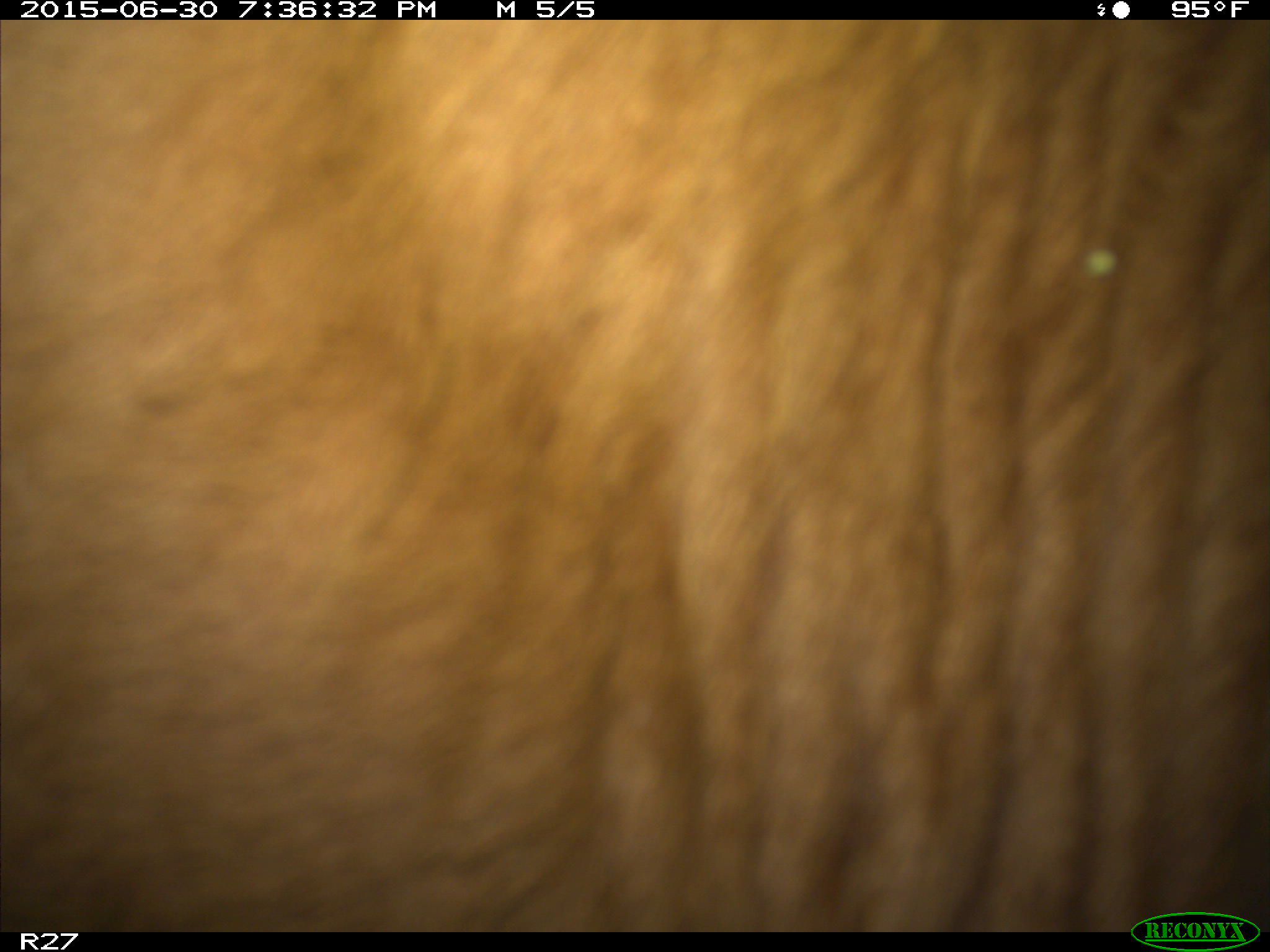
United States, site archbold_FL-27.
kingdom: Animalia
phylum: Chordata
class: Mammalia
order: Artiodactyla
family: Bovidae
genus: Bos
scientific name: Bos taurus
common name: domestic cow